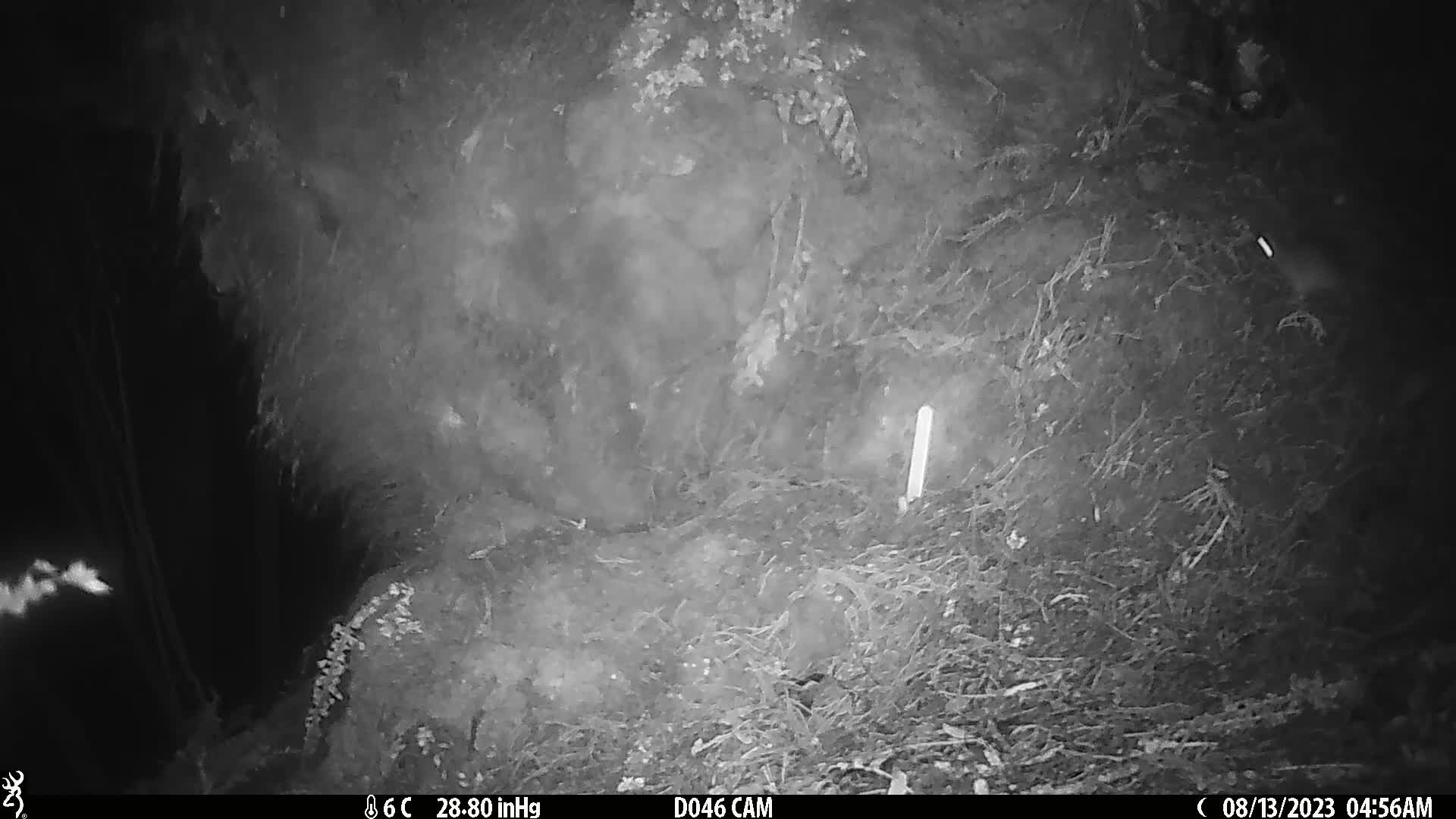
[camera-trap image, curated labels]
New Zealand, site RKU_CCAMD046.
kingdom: Animalia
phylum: Chordata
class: Mammalia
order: Rodentia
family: Muridae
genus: Rattus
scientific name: Rattus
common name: rat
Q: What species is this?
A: Rat (Rattus).